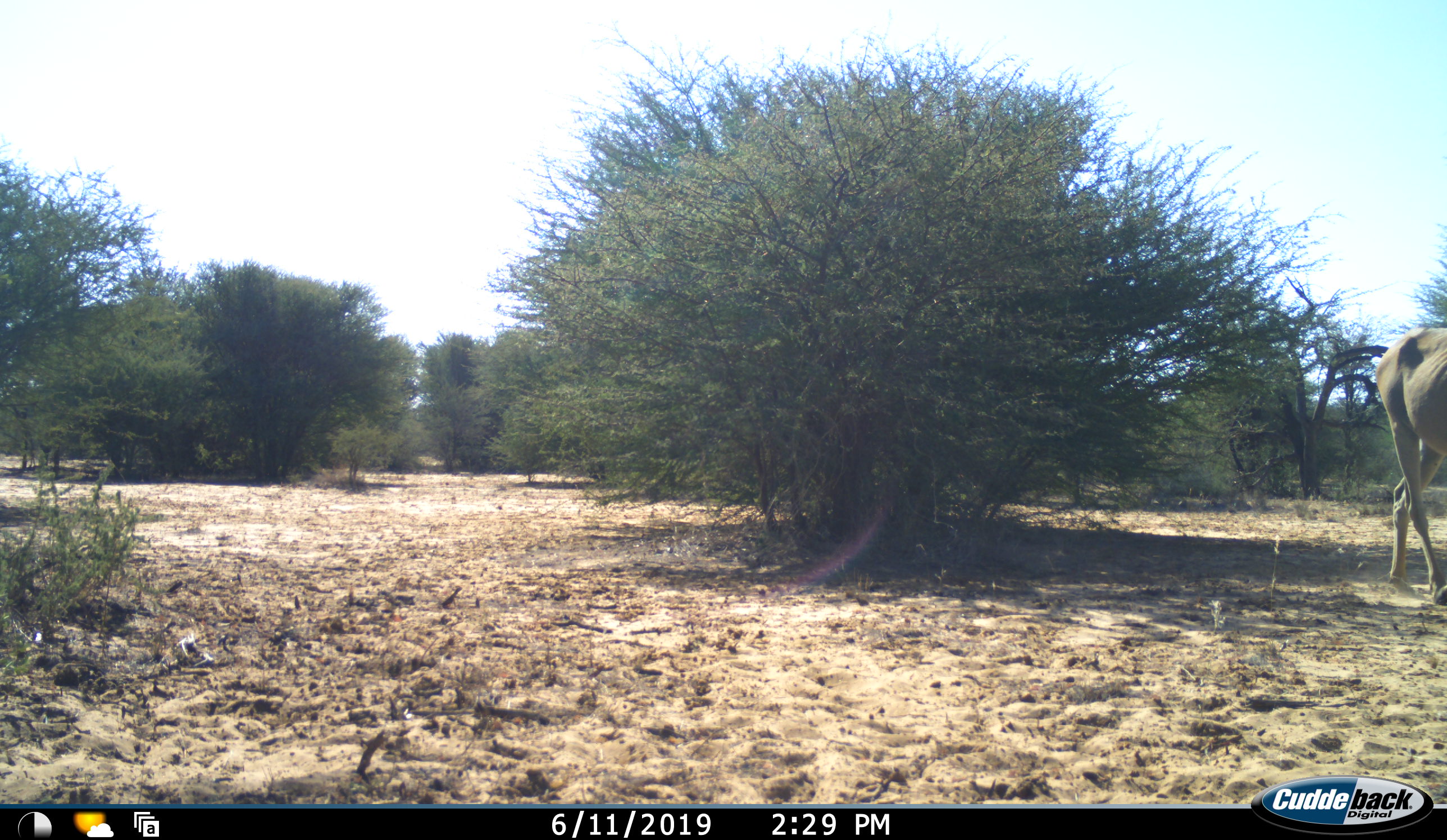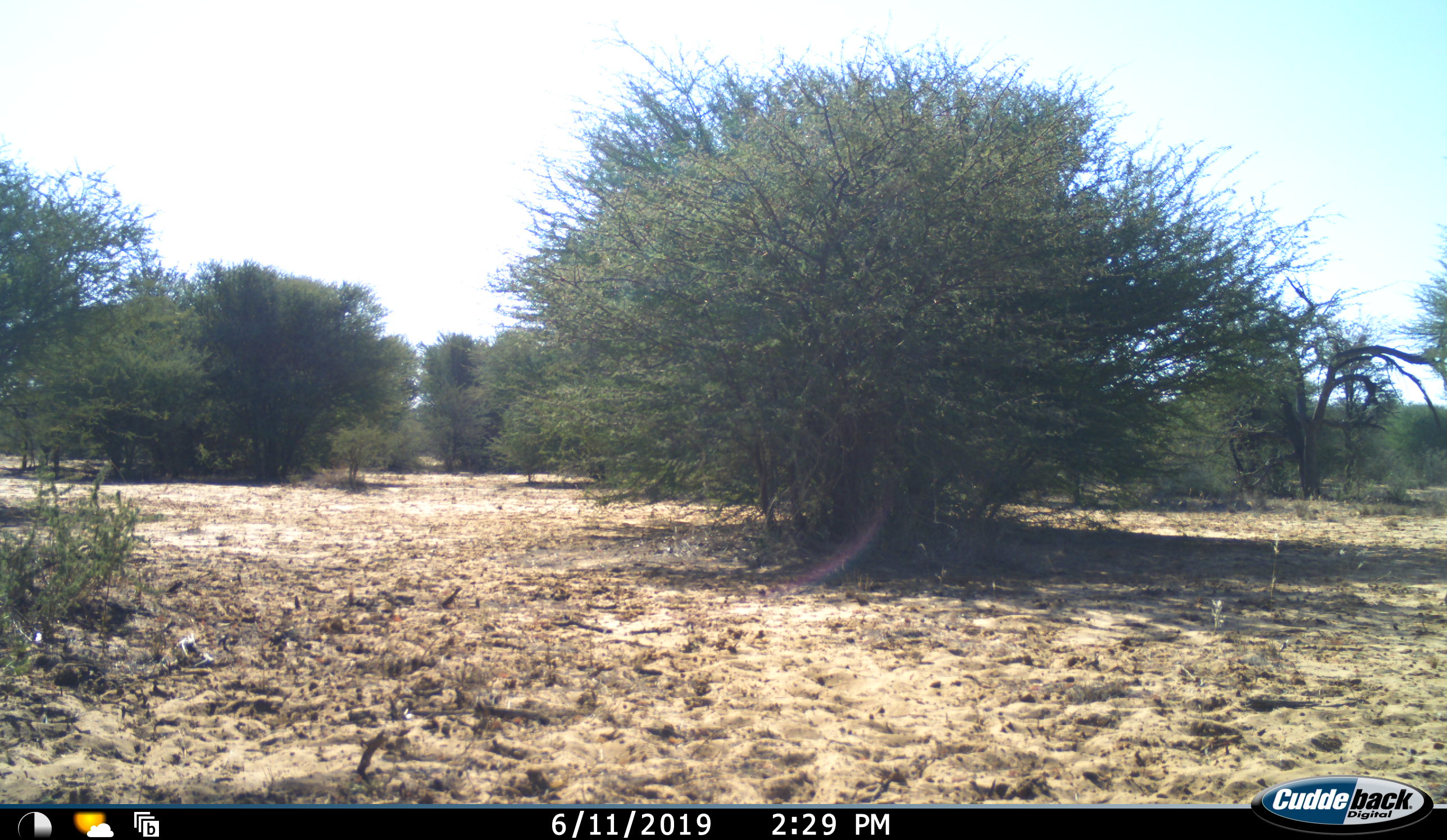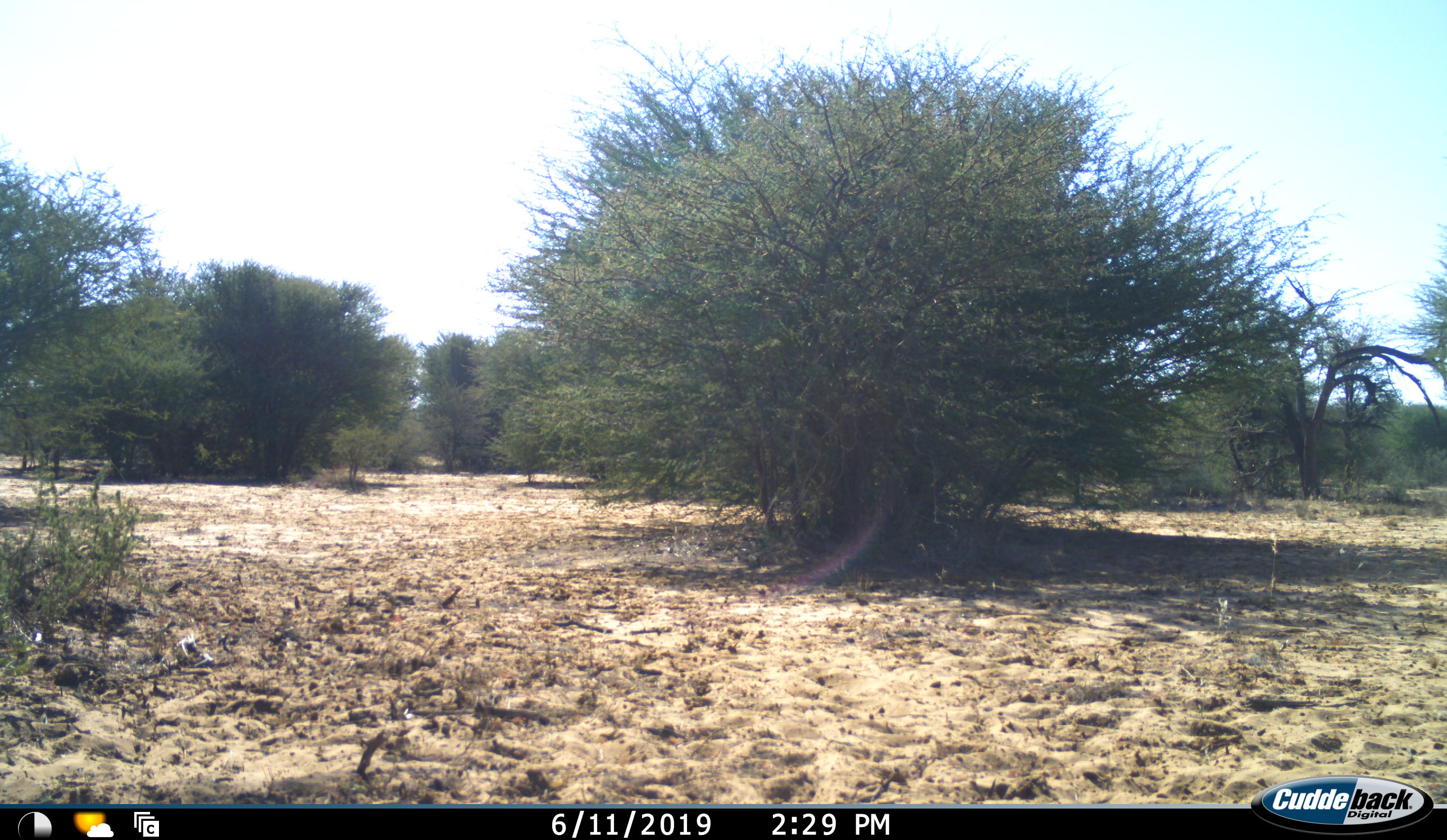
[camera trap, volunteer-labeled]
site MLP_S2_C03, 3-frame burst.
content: unidentified animal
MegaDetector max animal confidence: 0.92